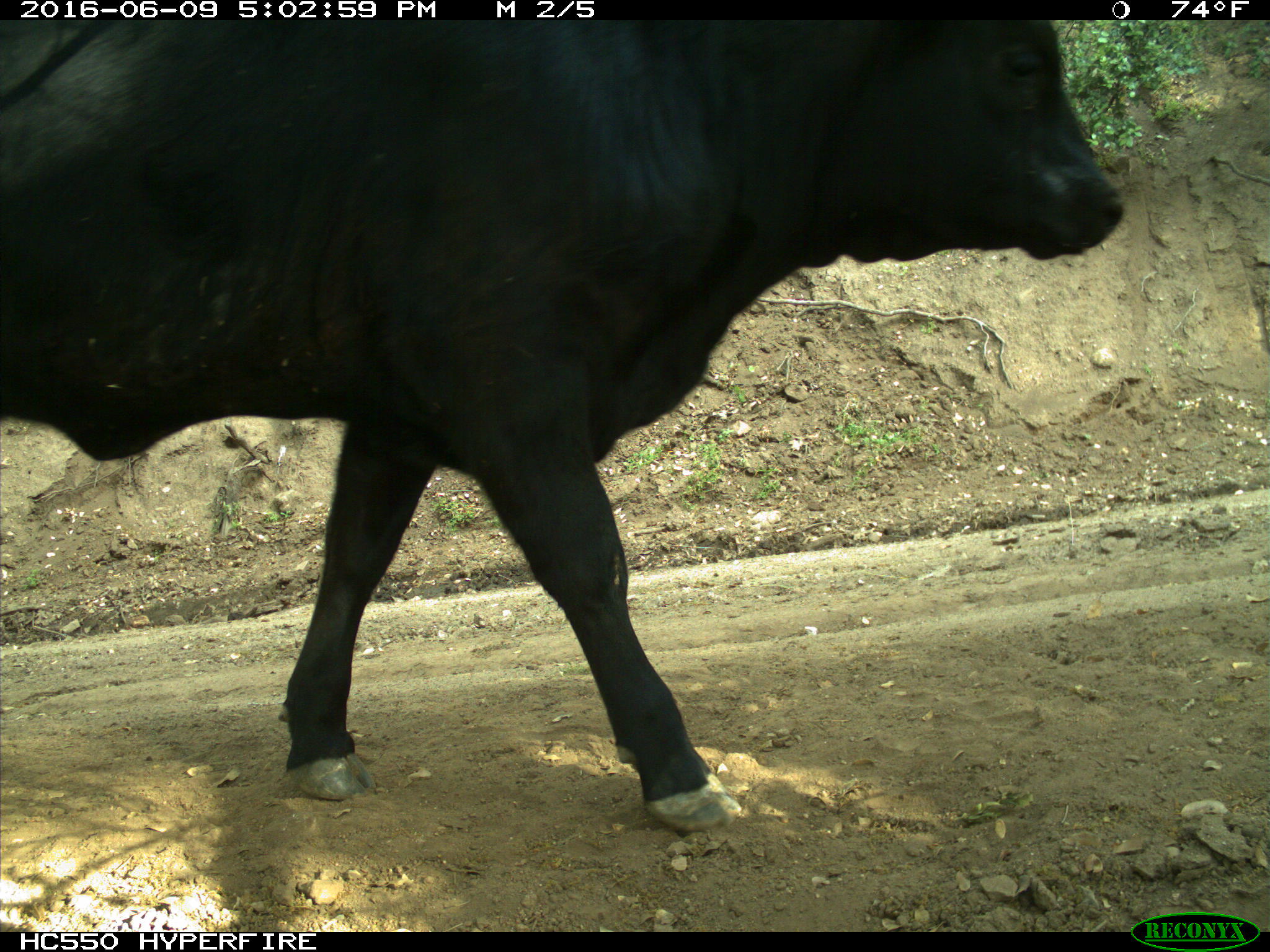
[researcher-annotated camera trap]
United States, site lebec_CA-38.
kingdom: Animalia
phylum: Chordata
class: Mammalia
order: Artiodactyla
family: Bovidae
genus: Bos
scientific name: Bos taurus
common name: domestic cow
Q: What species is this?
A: Bos taurus (domestic cow).